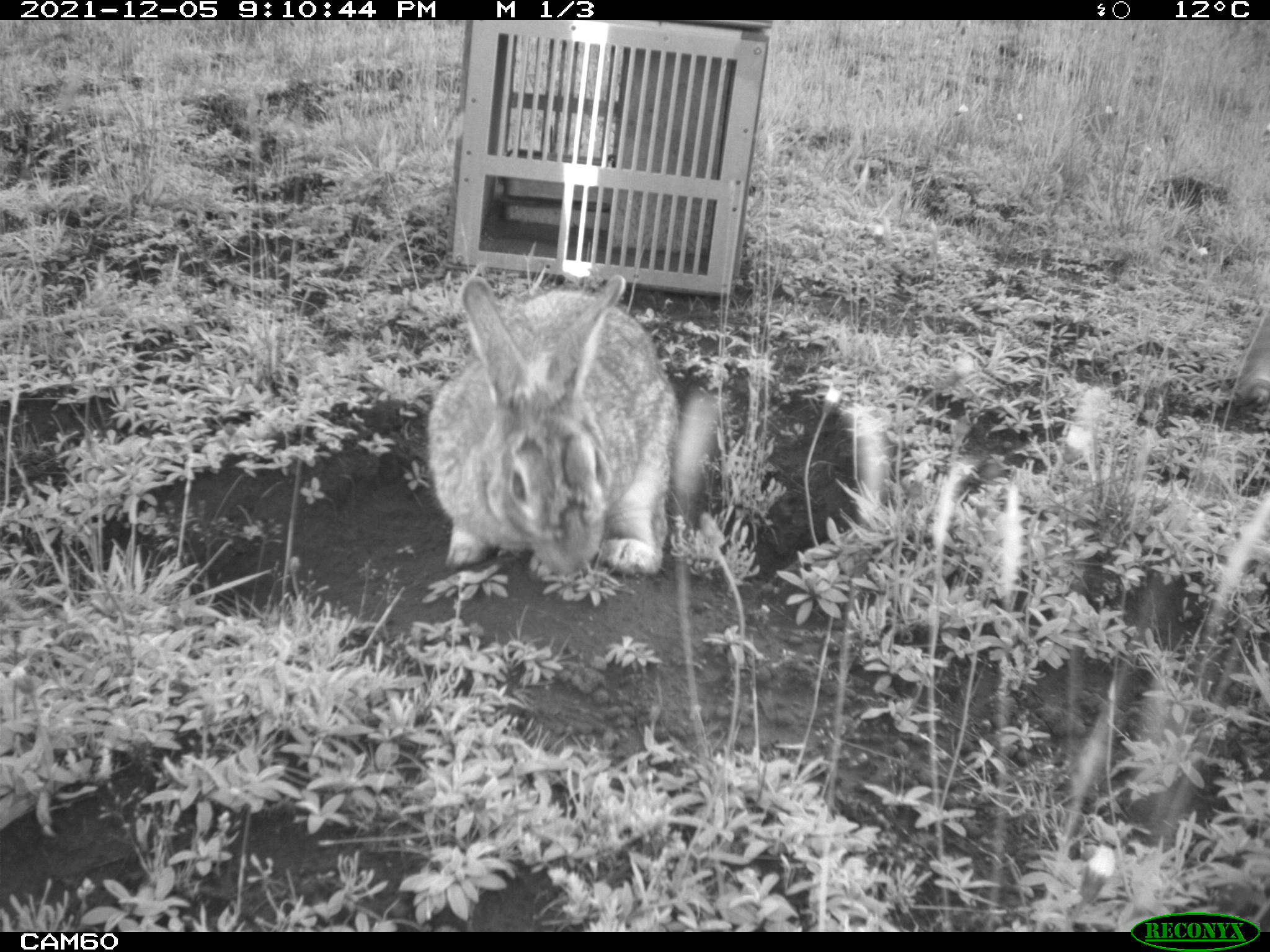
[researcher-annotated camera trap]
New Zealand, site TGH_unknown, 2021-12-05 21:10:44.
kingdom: Animalia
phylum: Chordata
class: Mammalia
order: Lagomorpha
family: Leporidae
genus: Oryctolagus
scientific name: Oryctolagus cuniculus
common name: european rabbit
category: rabbit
Rabbit (european rabbit) (Oryctolagus cuniculus).